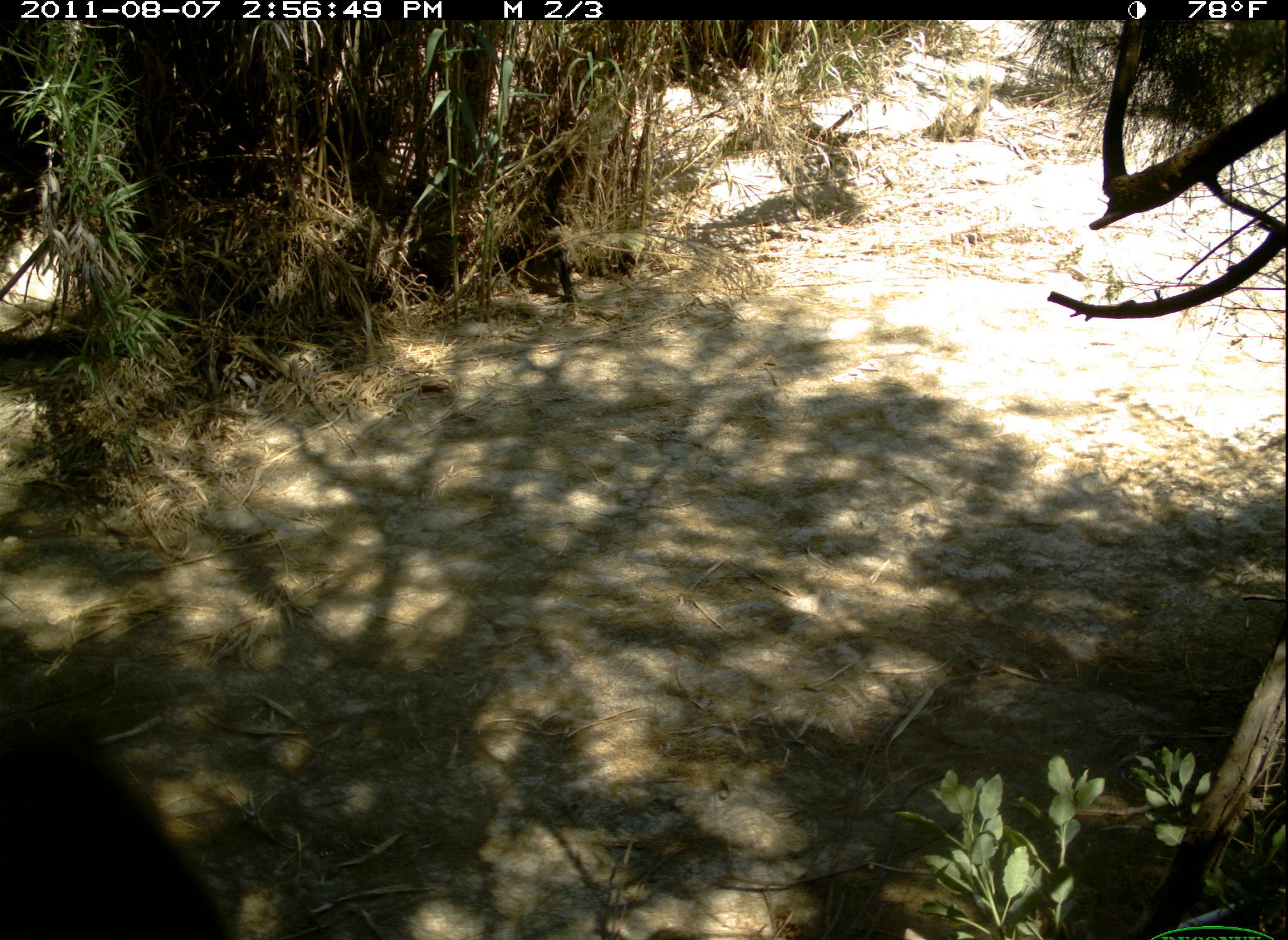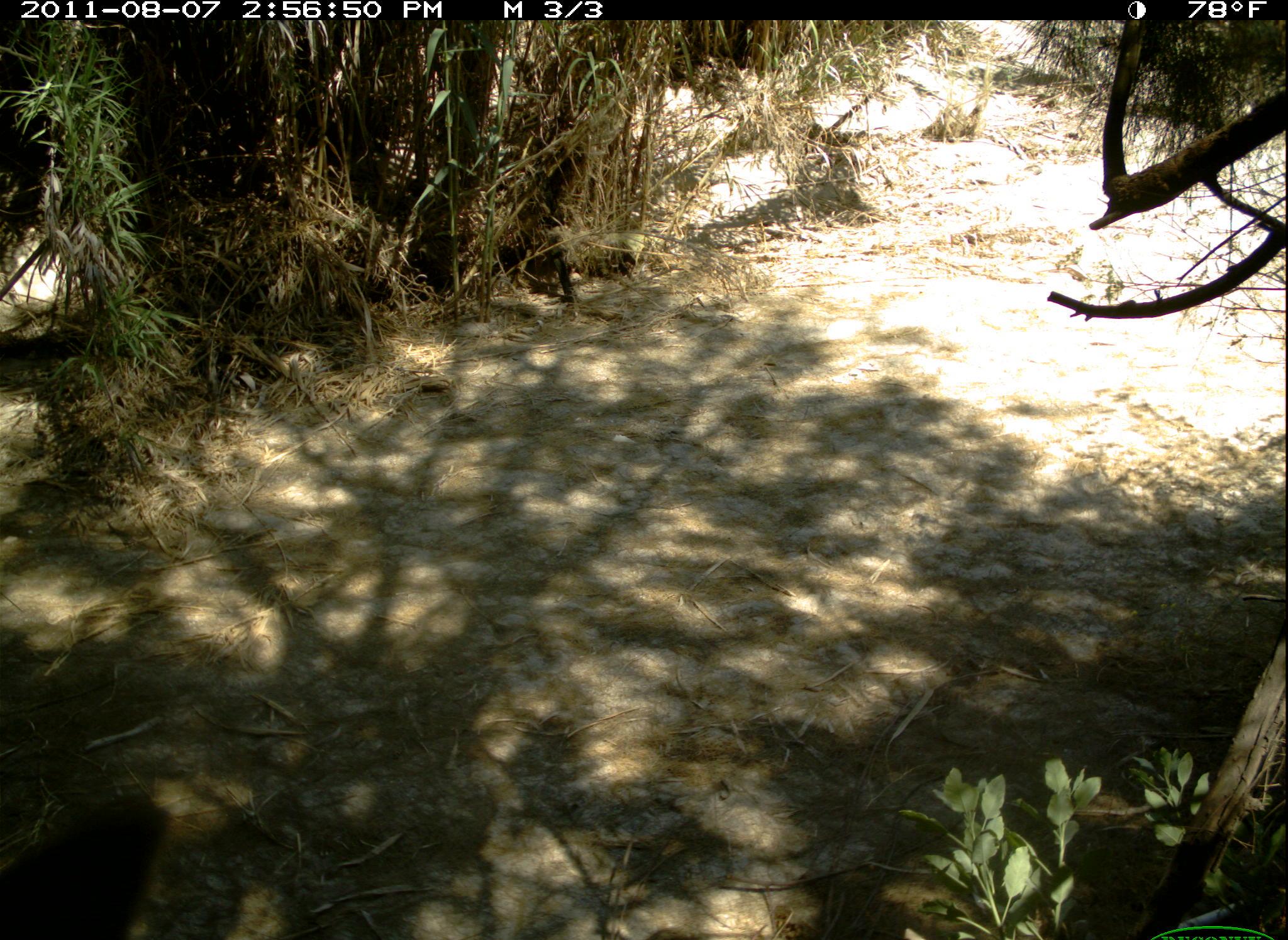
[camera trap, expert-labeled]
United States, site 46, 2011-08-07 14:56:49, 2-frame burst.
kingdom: Animalia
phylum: Chordata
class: Mammalia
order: Carnivora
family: Felidae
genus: Lynx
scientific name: Lynx rufus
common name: bobcat